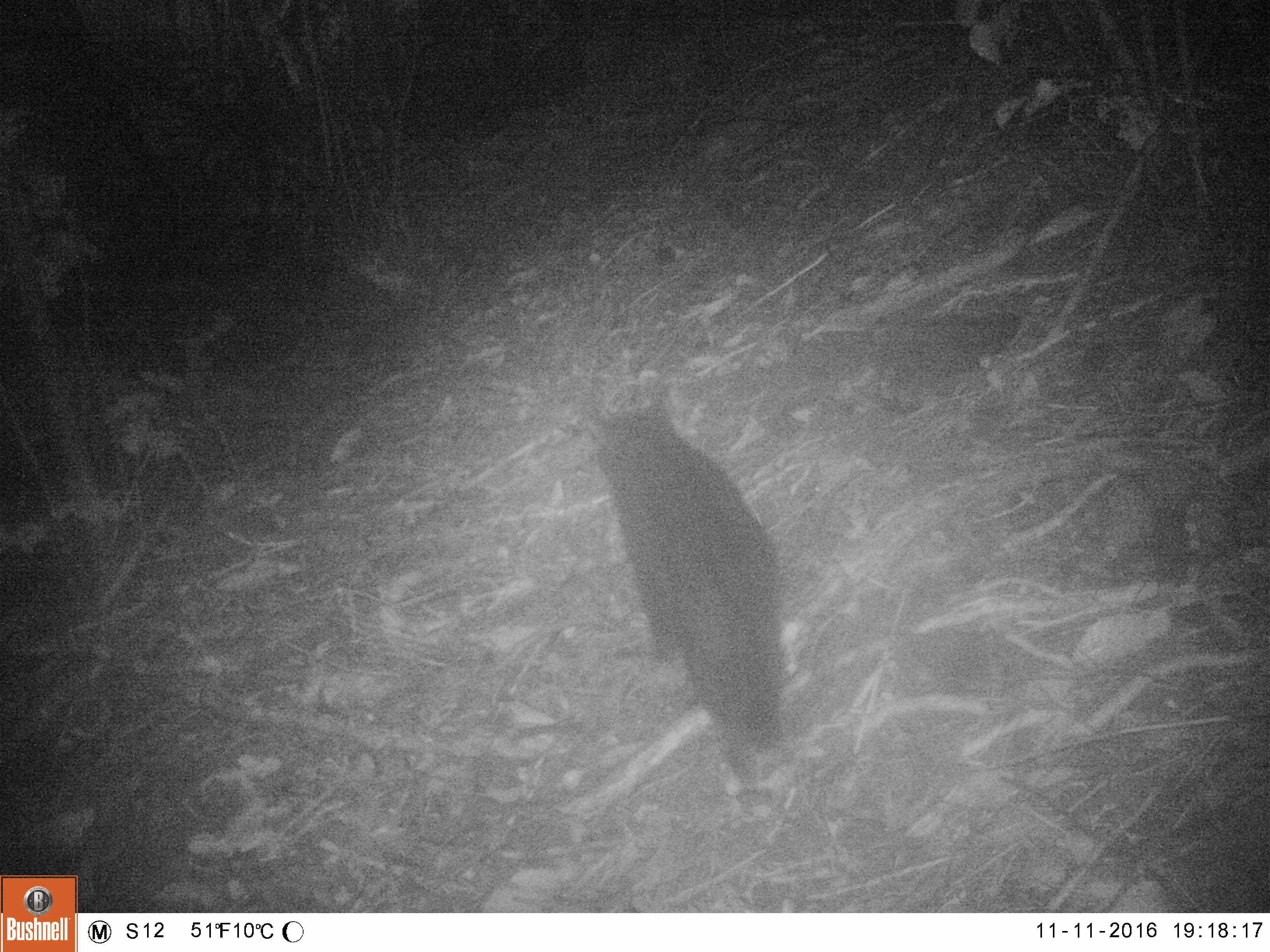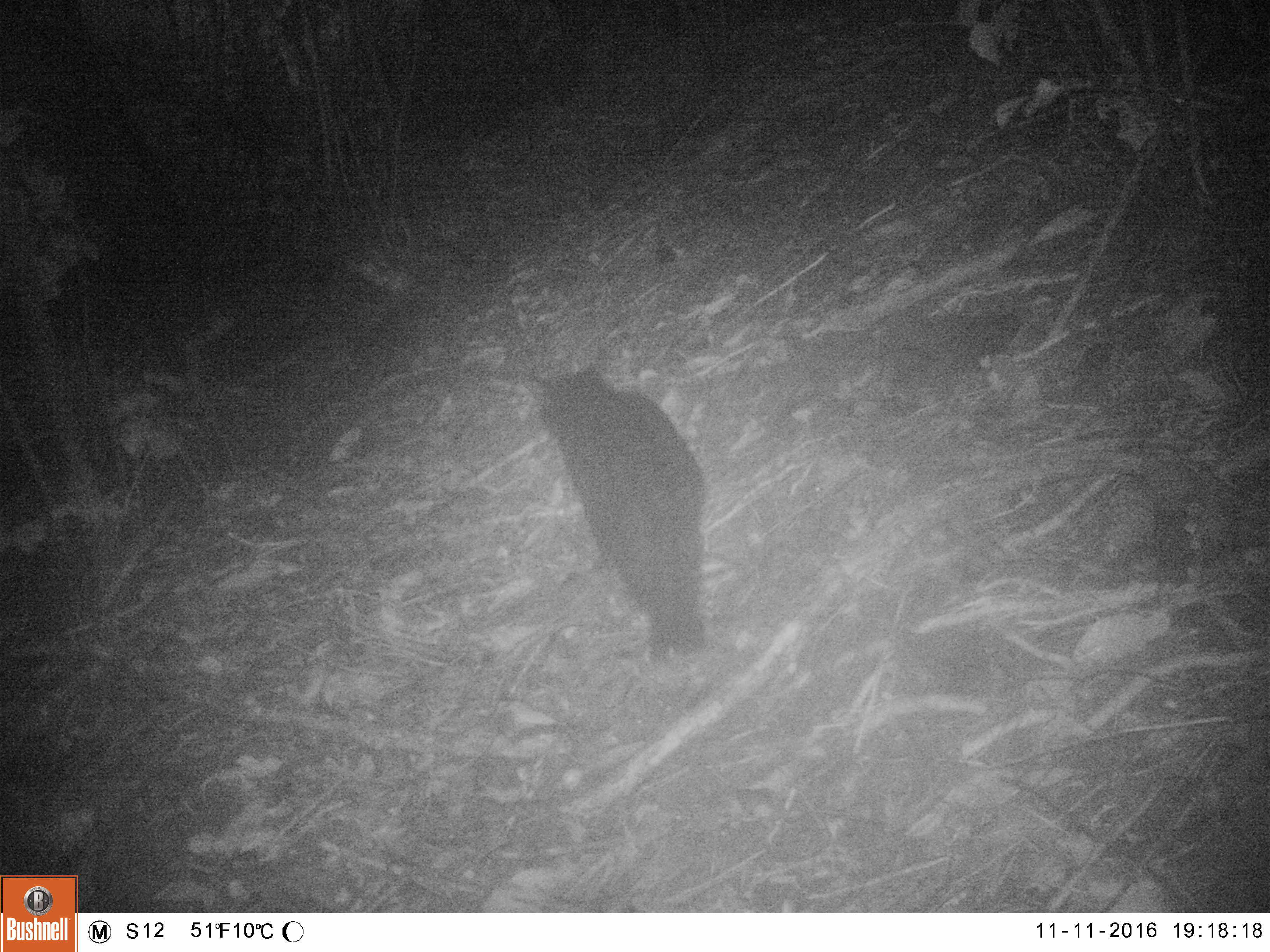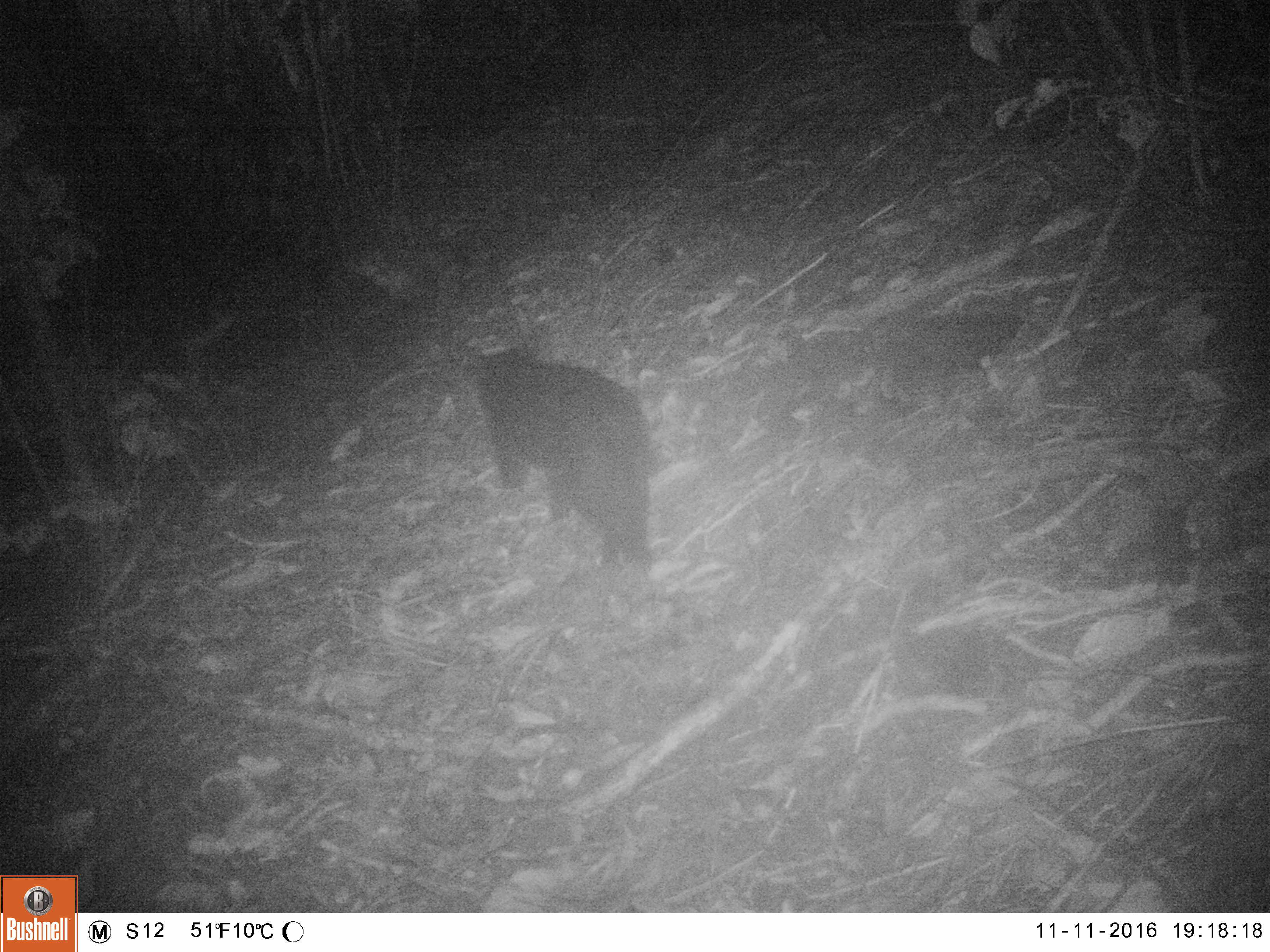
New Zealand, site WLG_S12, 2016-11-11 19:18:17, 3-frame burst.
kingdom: Animalia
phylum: Chordata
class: Mammalia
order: Carnivora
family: Felidae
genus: Felis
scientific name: Felis catus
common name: domestic cat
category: cat